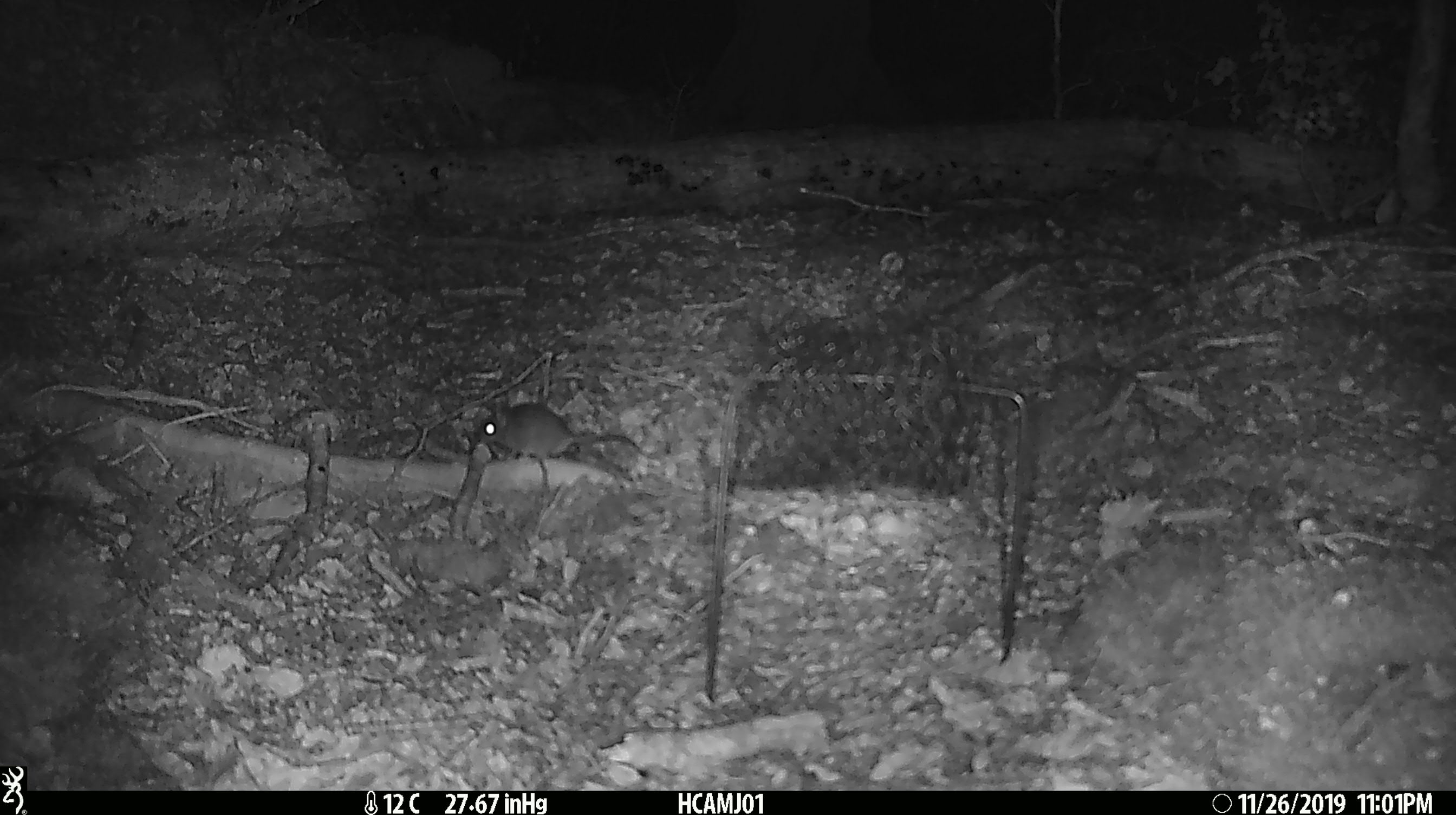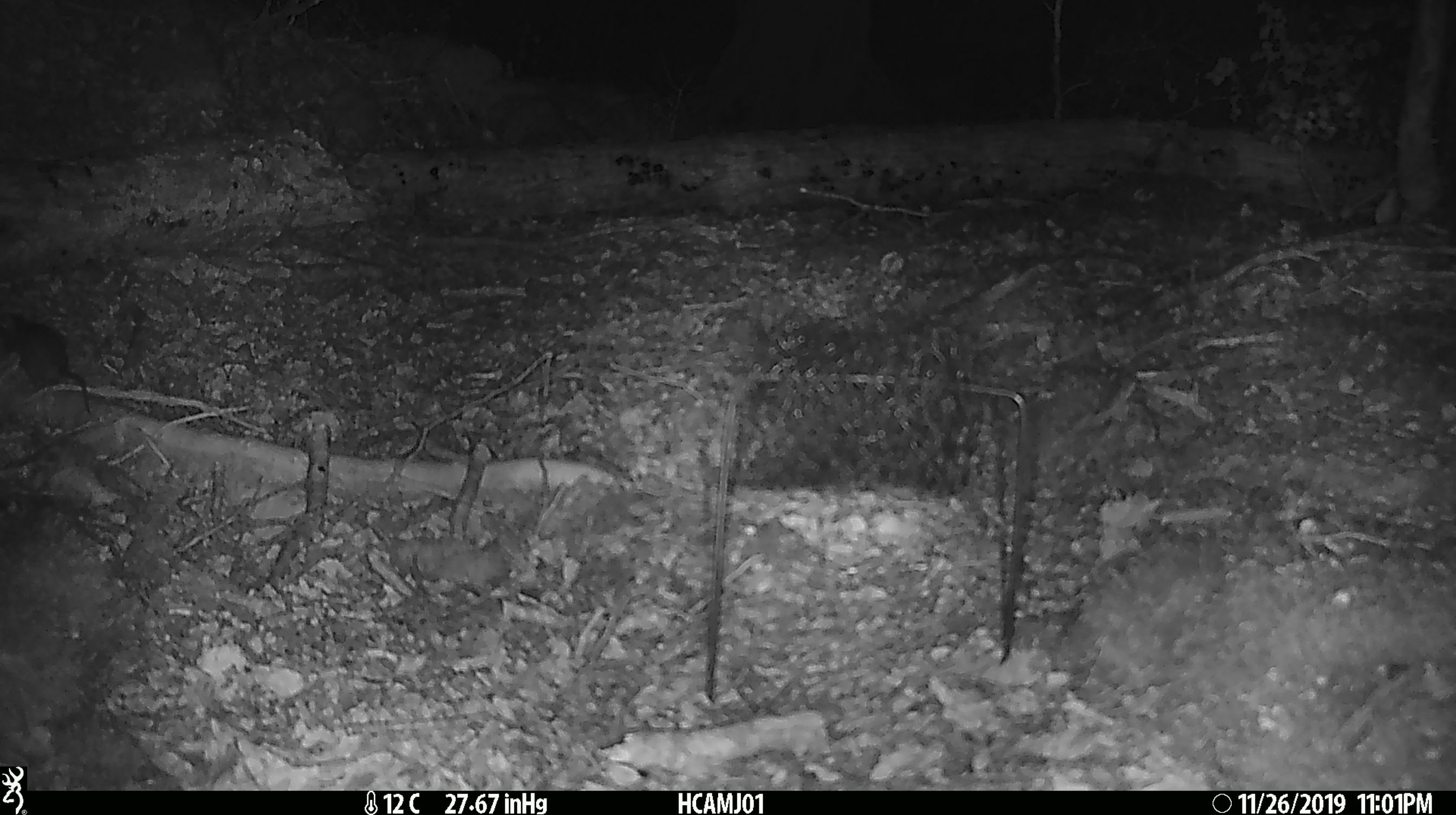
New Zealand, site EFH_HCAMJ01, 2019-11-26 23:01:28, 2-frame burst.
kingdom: Animalia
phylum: Chordata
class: Mammalia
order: Rodentia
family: Muridae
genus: Mus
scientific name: Mus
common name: mouse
Mouse (Mus).